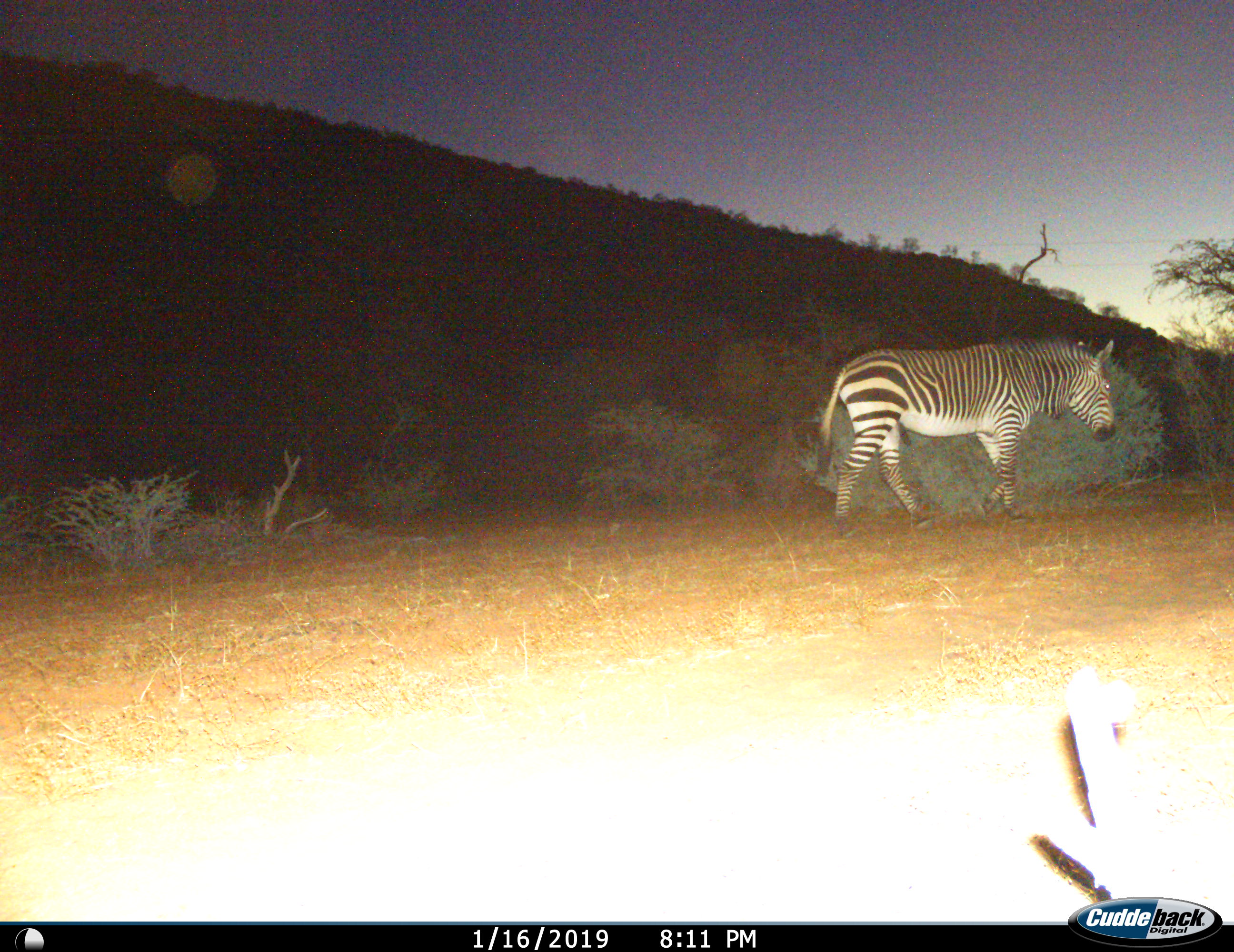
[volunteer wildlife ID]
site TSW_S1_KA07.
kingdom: Animalia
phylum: Chordata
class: Mammalia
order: Perissodactyla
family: Equidae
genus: Equus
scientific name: Equus zebra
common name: mountain zebra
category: zebramountain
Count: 1.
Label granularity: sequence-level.